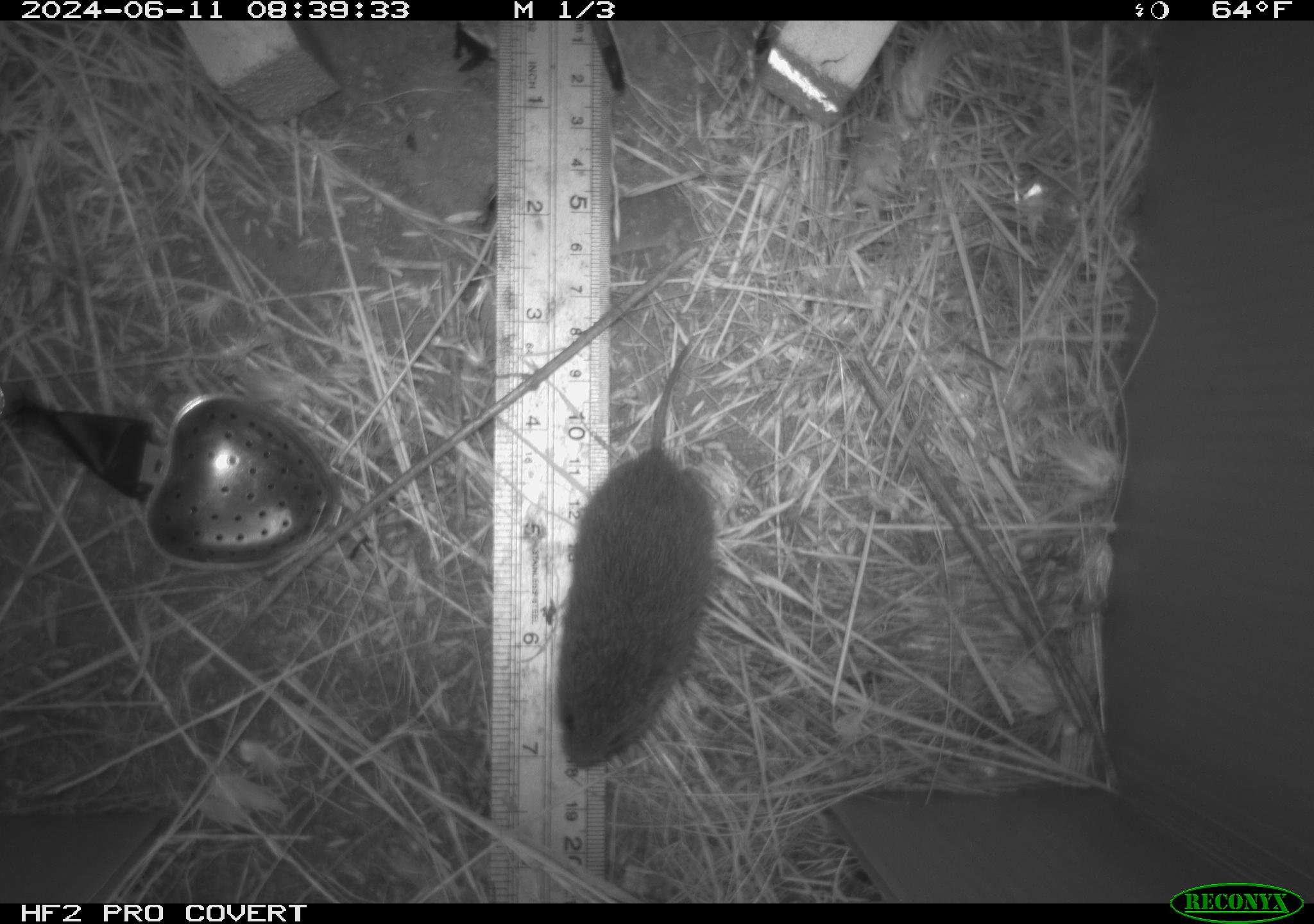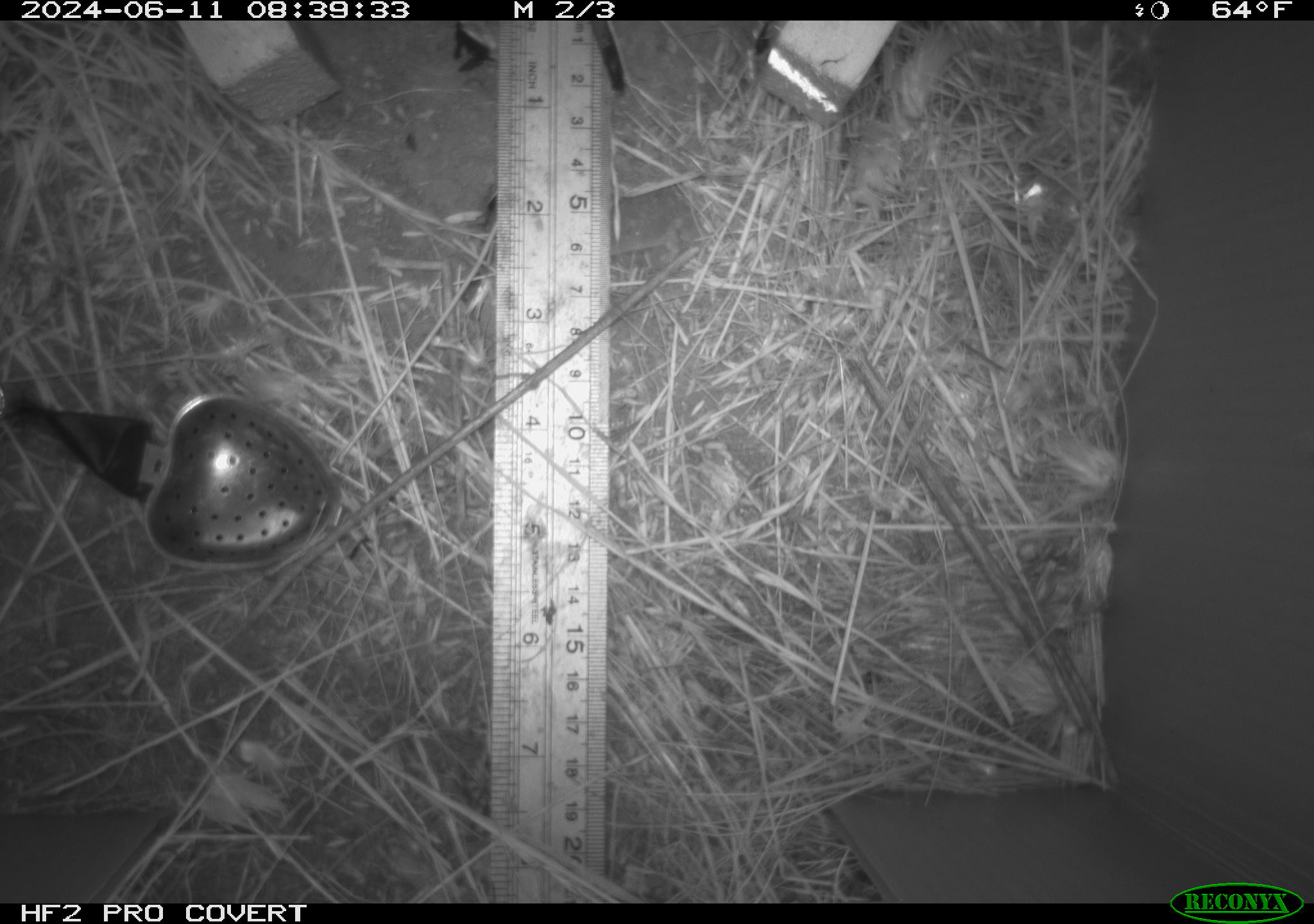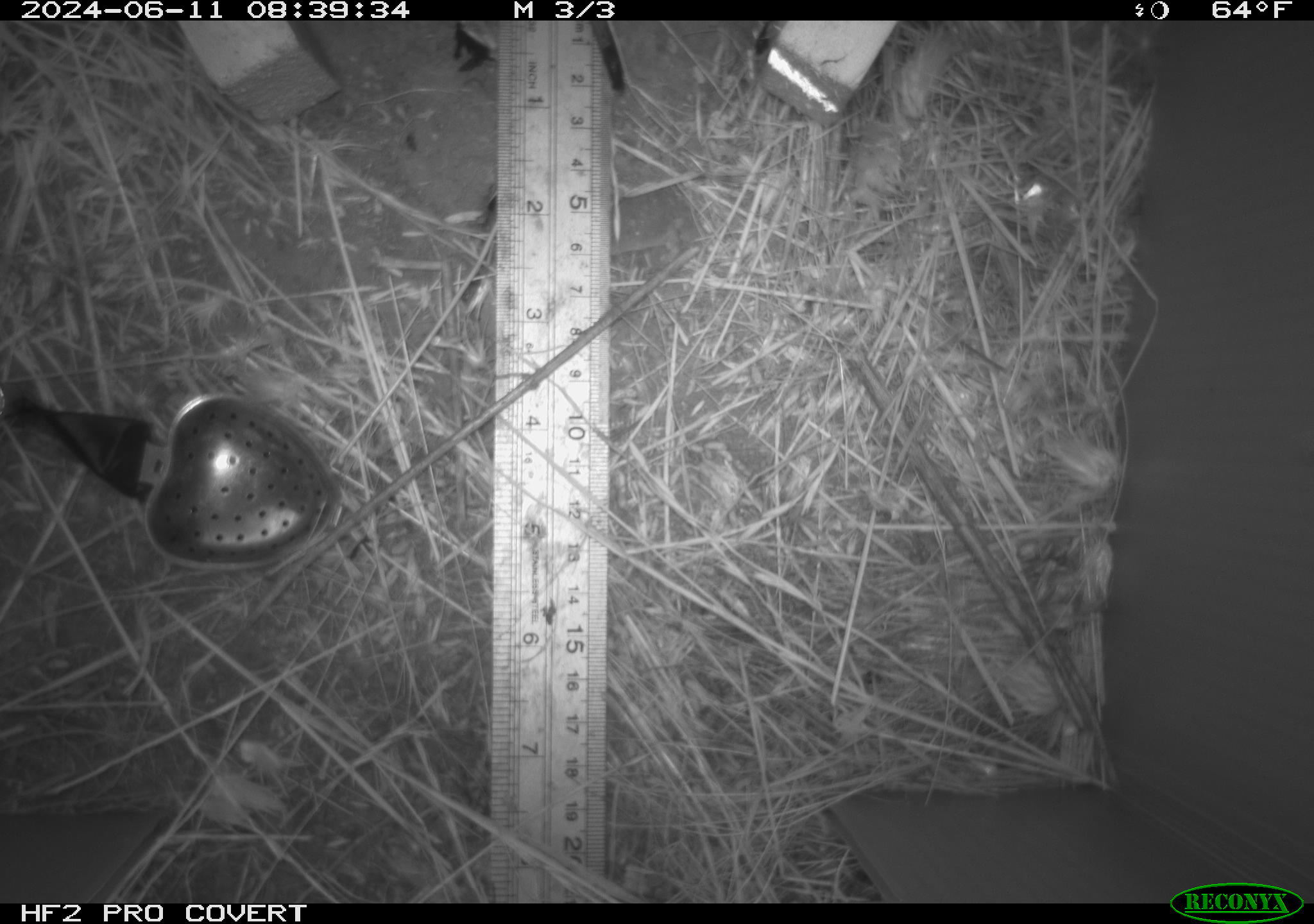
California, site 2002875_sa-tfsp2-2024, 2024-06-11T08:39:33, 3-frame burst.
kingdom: Animalia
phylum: Chordata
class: Mammalia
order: Rodentia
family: Cricetidae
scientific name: Arvicolinae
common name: voles, lemmings, and muskrats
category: arvicolinae subfamily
Arvicolinae subfamily (voles, lemmings, and muskrats) (Arvicolinae).